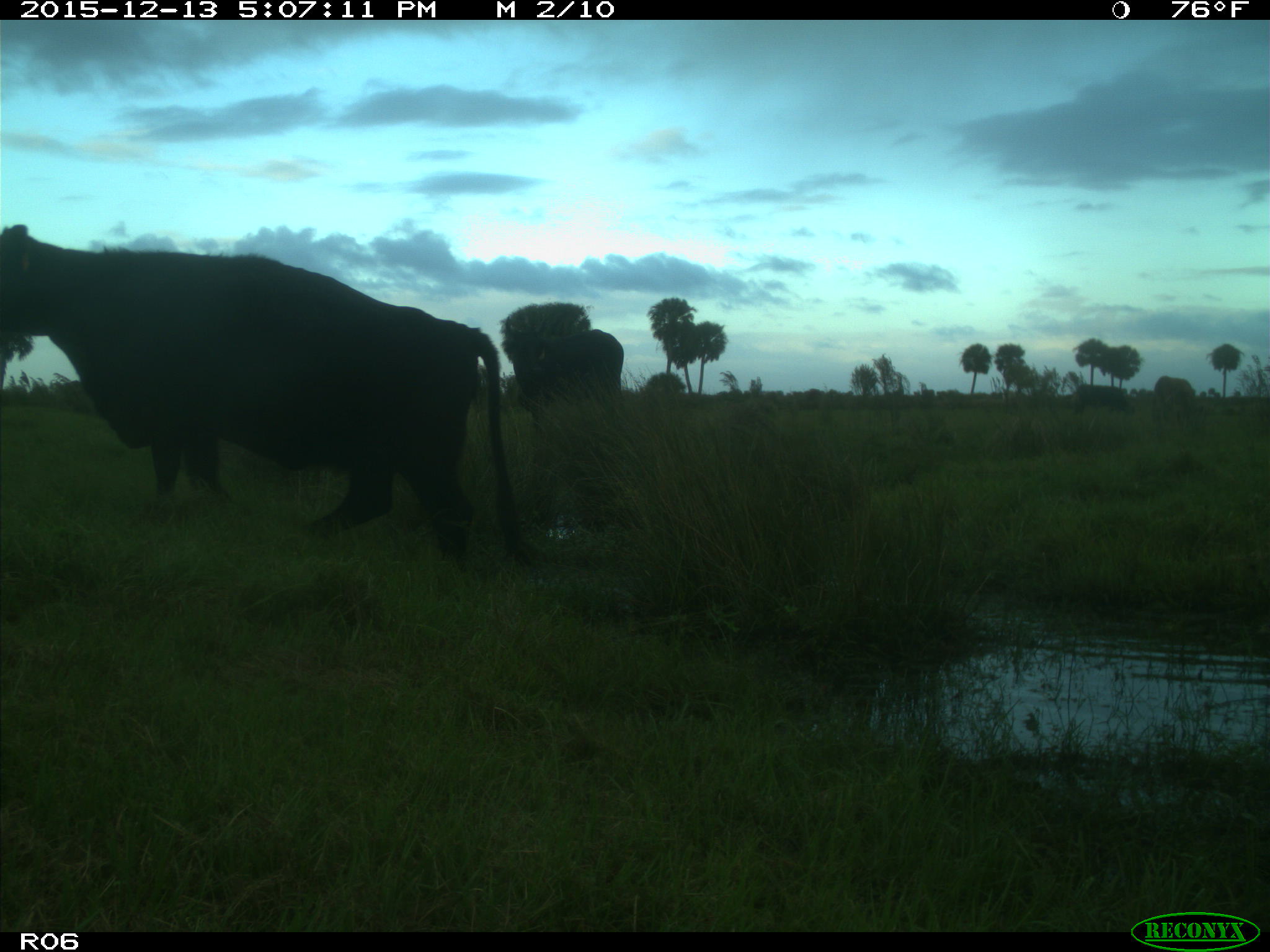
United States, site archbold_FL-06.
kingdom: Animalia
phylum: Chordata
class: Mammalia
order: Artiodactyla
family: Bovidae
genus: Bos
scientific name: Bos taurus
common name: domestic cow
Bos taurus (domestic cow).